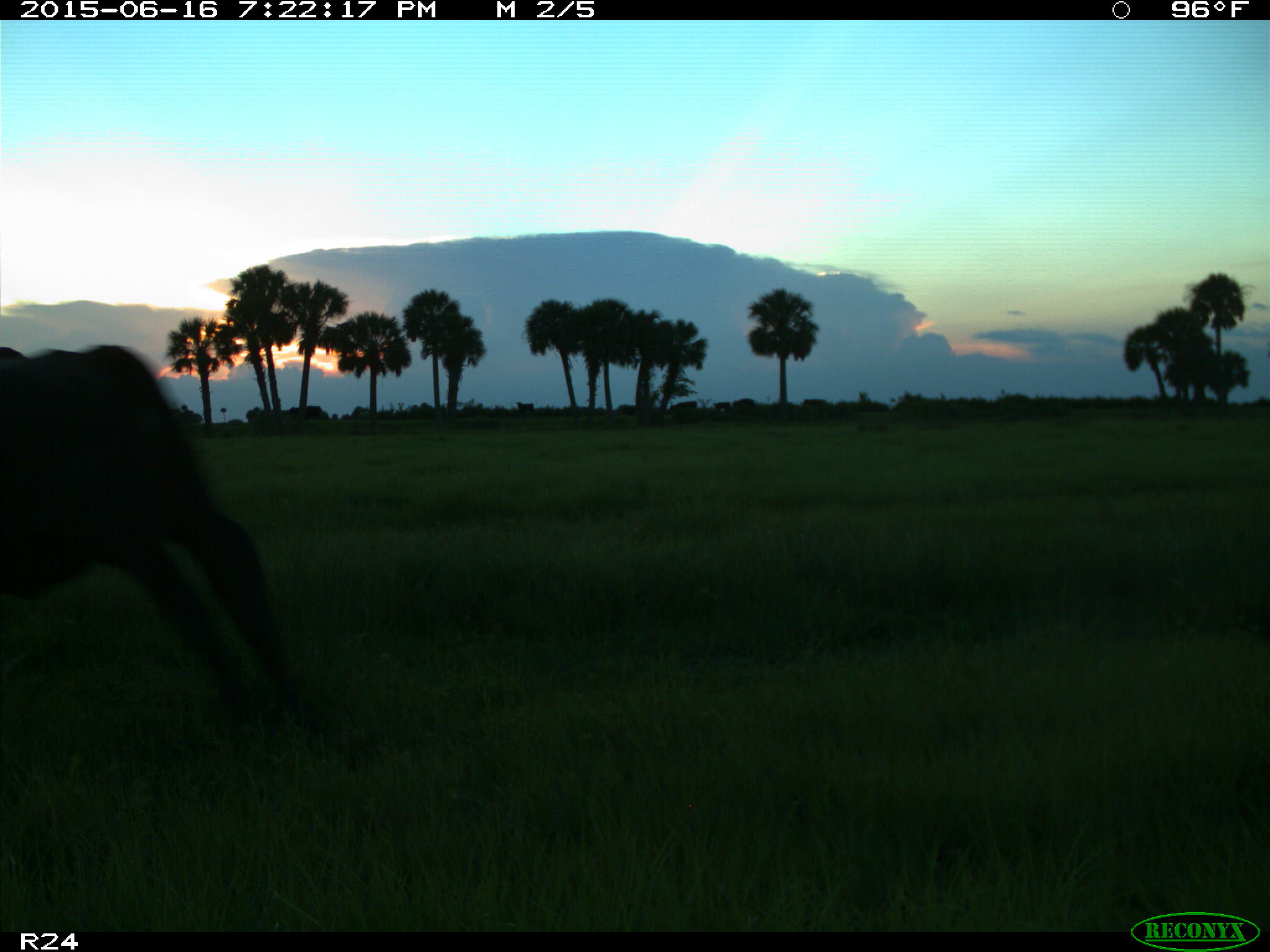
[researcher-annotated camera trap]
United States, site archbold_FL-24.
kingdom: Animalia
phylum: Chordata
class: Mammalia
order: Artiodactyla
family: Bovidae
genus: Bos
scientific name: Bos taurus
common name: domestic cow